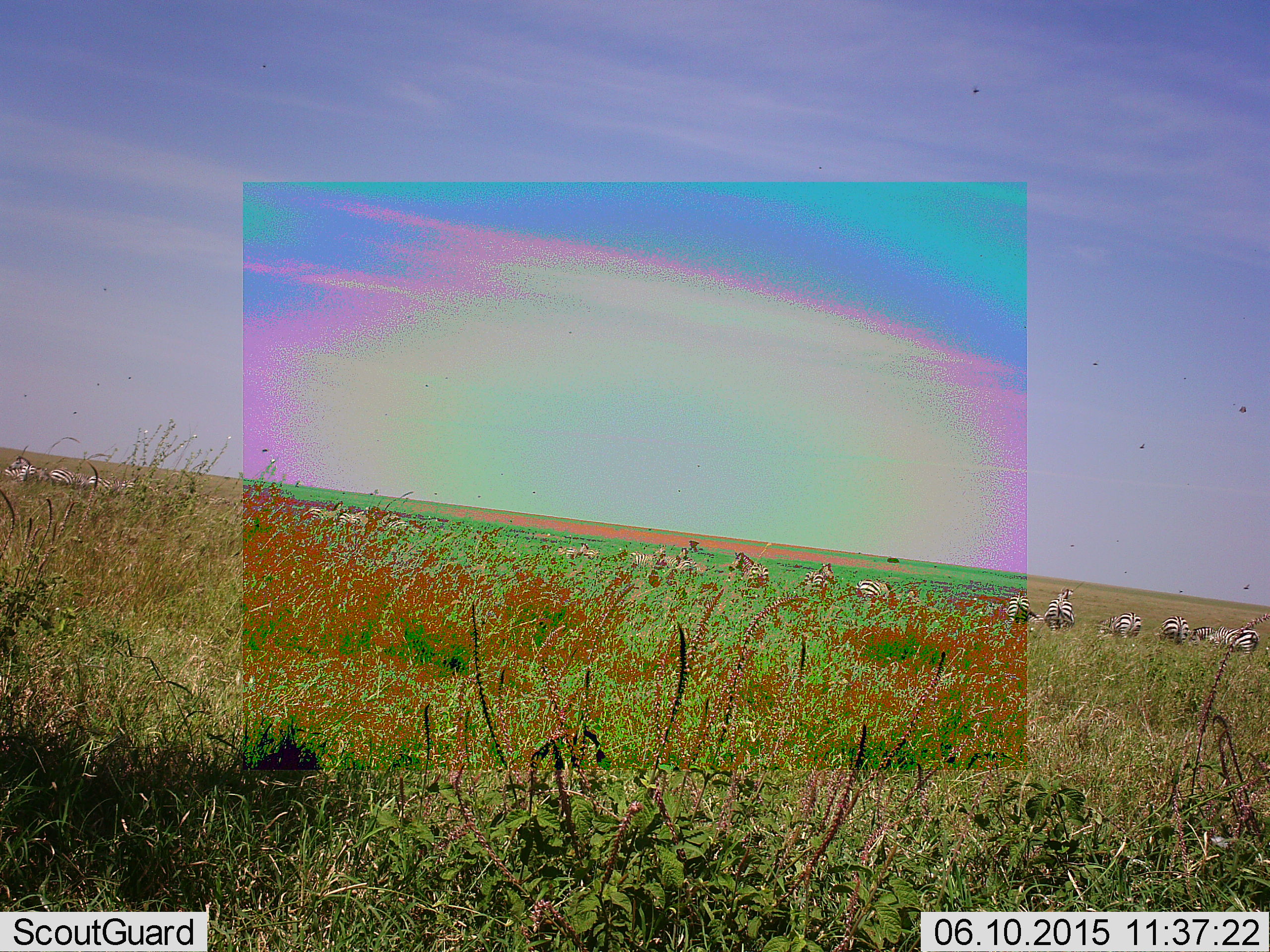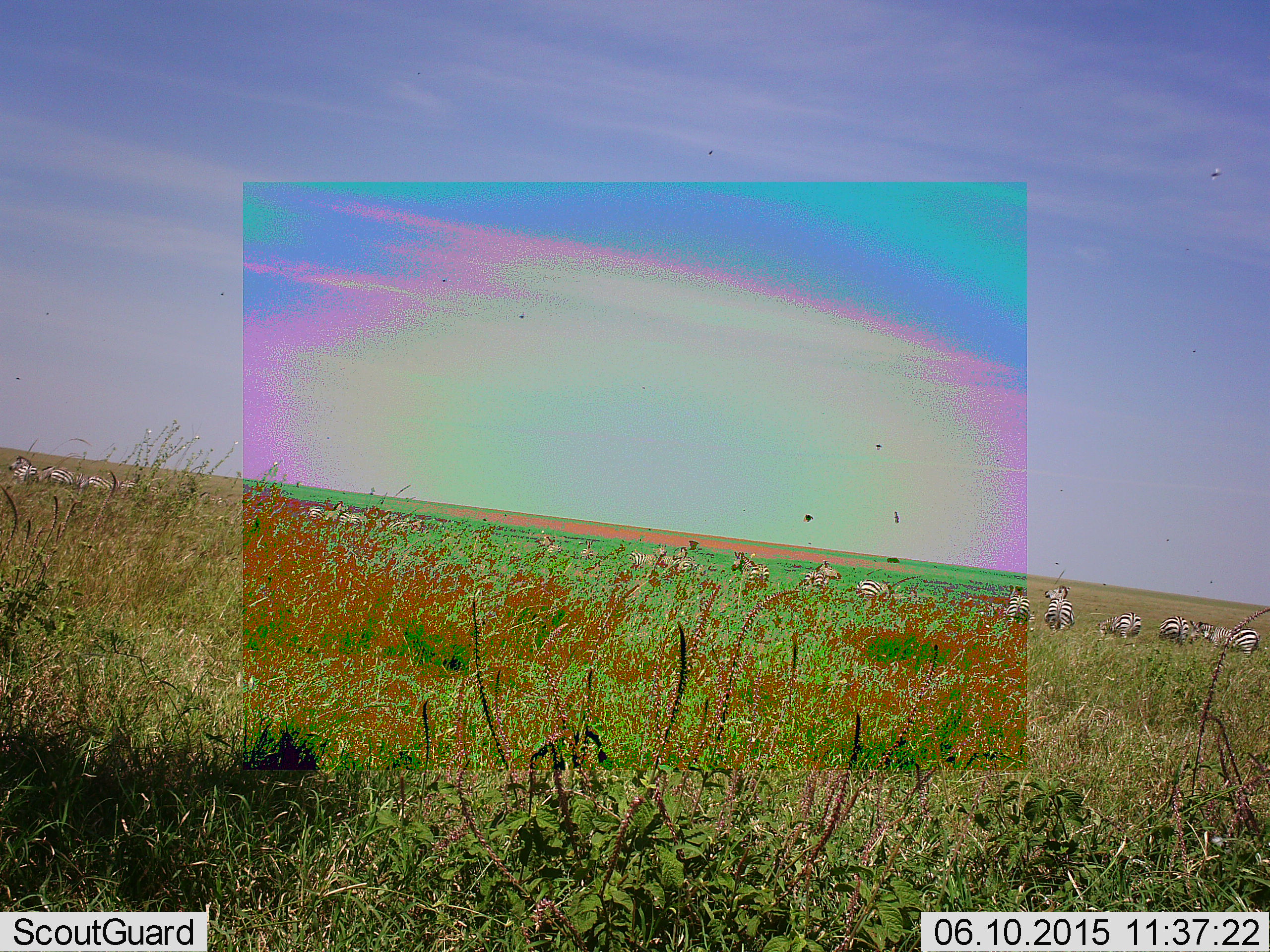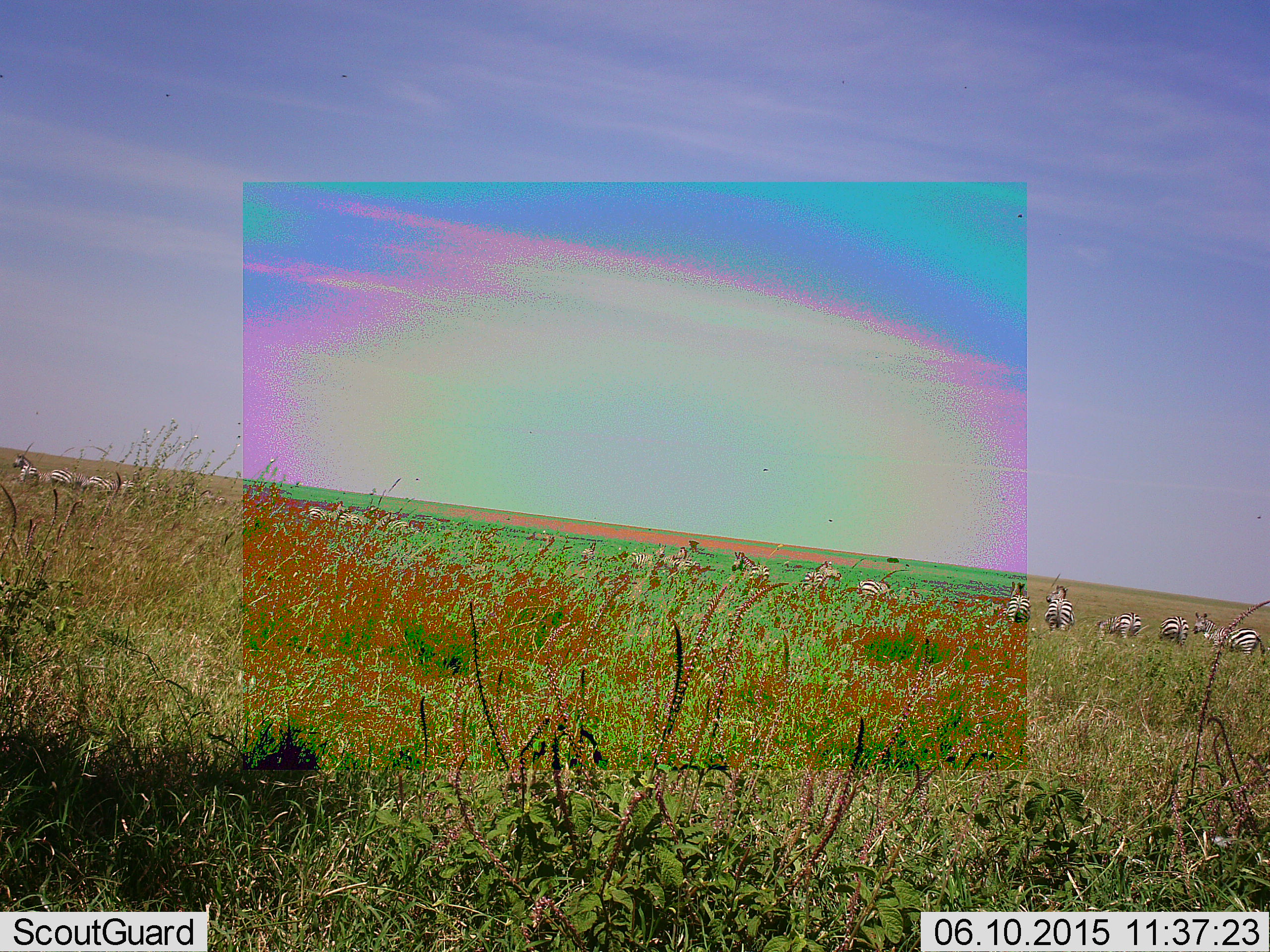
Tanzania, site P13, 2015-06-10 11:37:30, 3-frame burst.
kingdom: Animalia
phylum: Chordata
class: Mammalia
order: Perissodactyla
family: Equidae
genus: Equus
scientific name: Equus quagga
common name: plains zebra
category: zebra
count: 11-50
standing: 50%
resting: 10%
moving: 30%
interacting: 10%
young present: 0%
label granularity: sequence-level